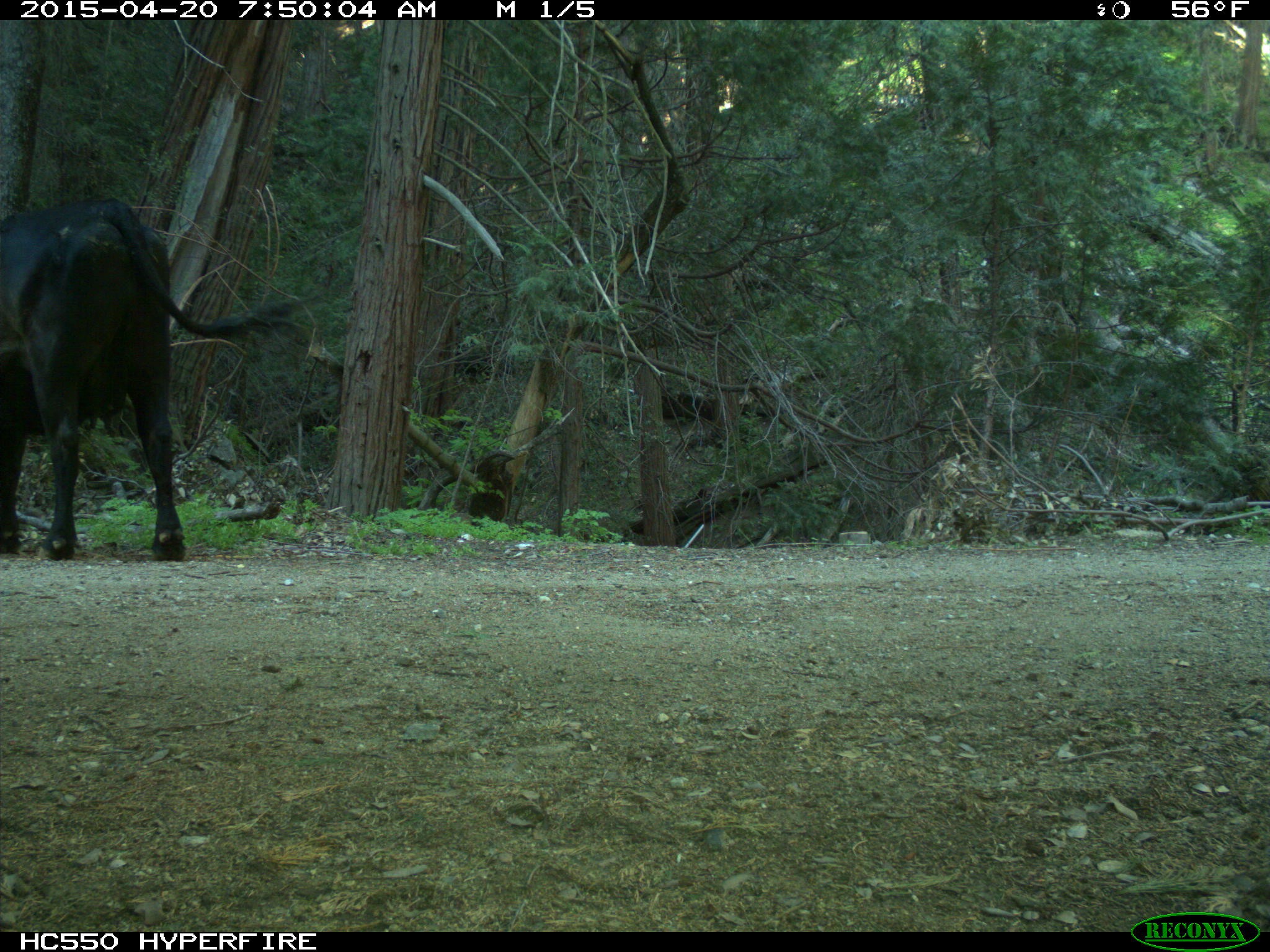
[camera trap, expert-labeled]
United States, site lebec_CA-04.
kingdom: Animalia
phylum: Chordata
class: Mammalia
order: Artiodactyla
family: Bovidae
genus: Bos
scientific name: Bos taurus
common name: domestic cow